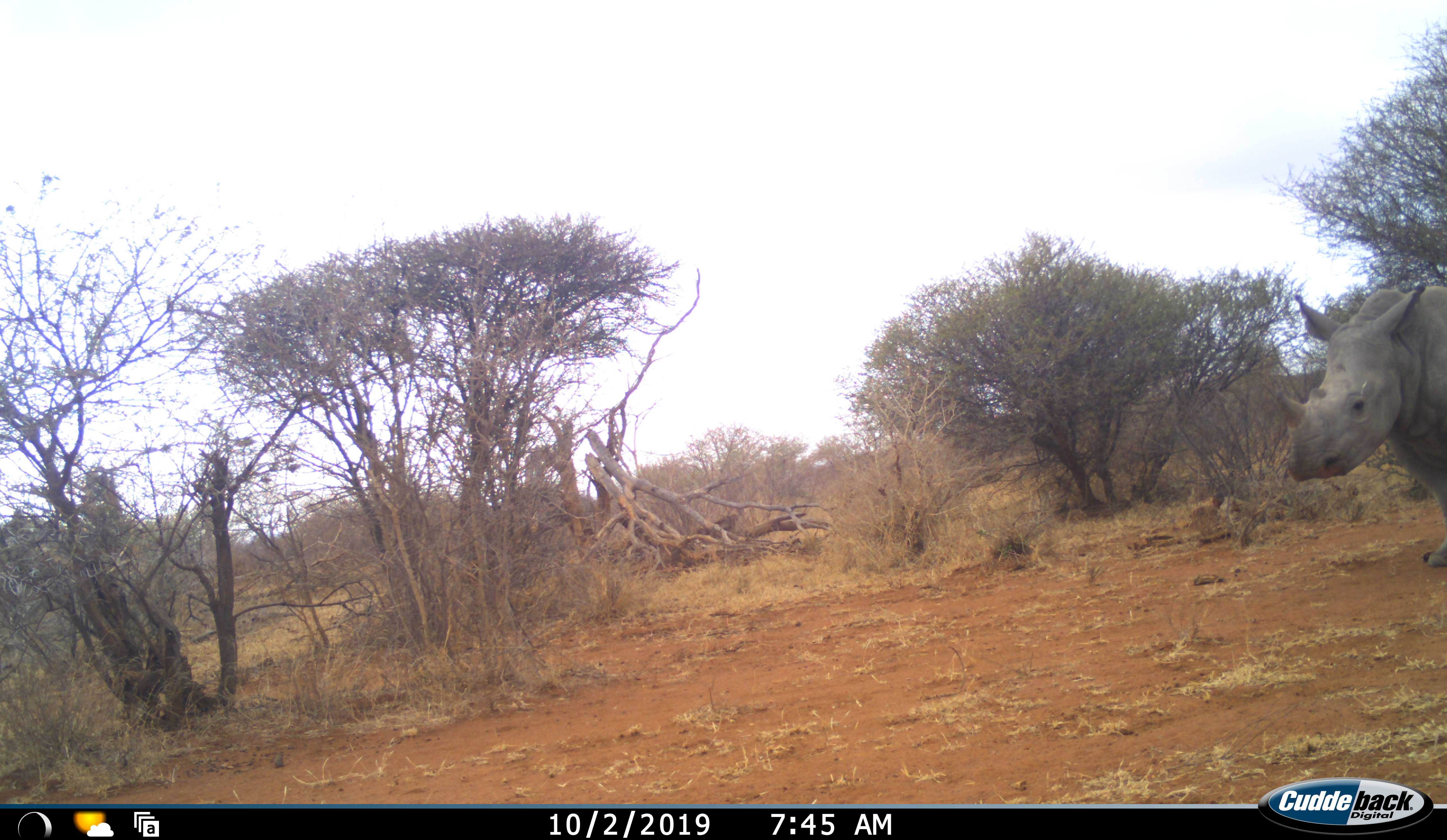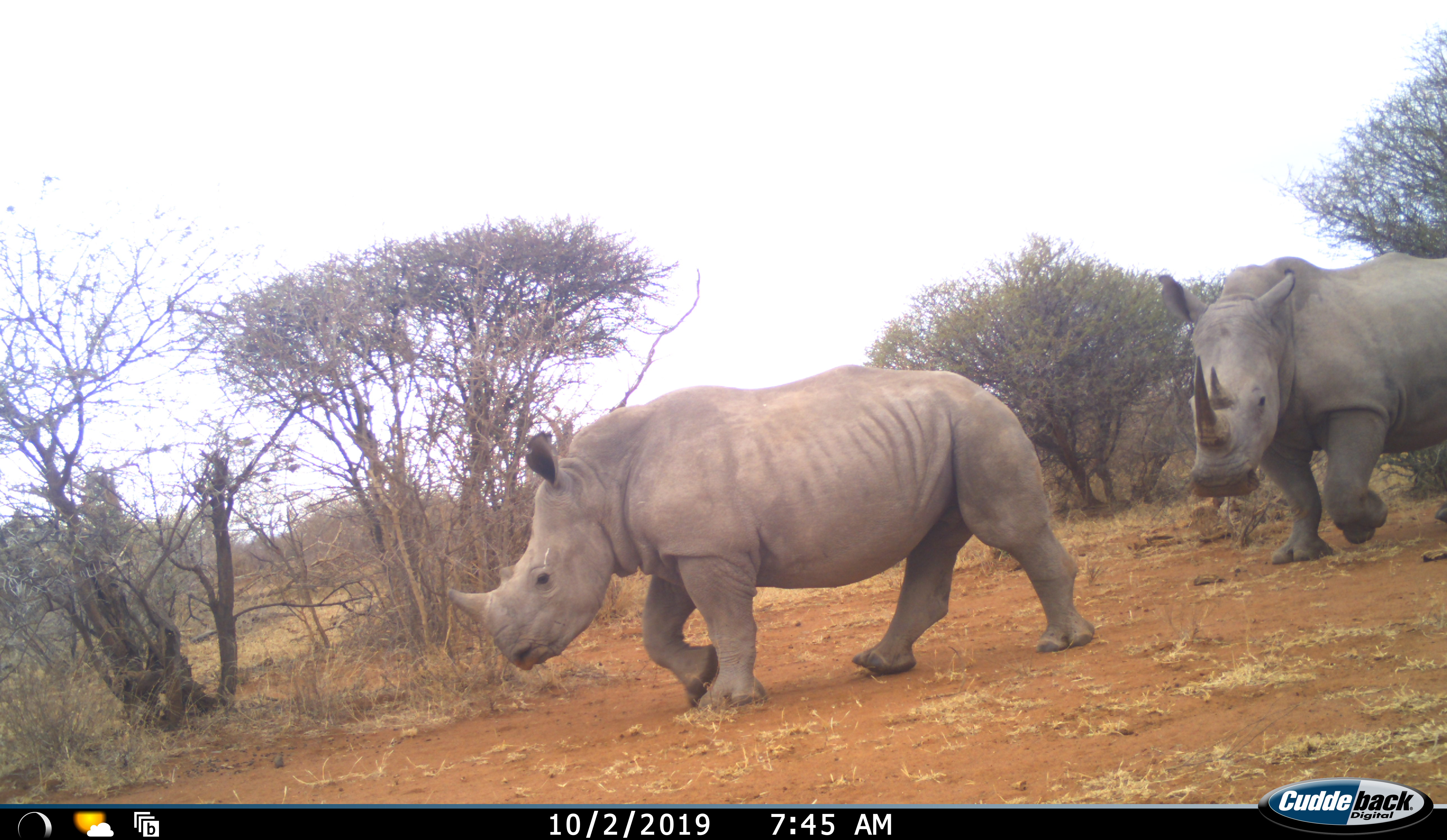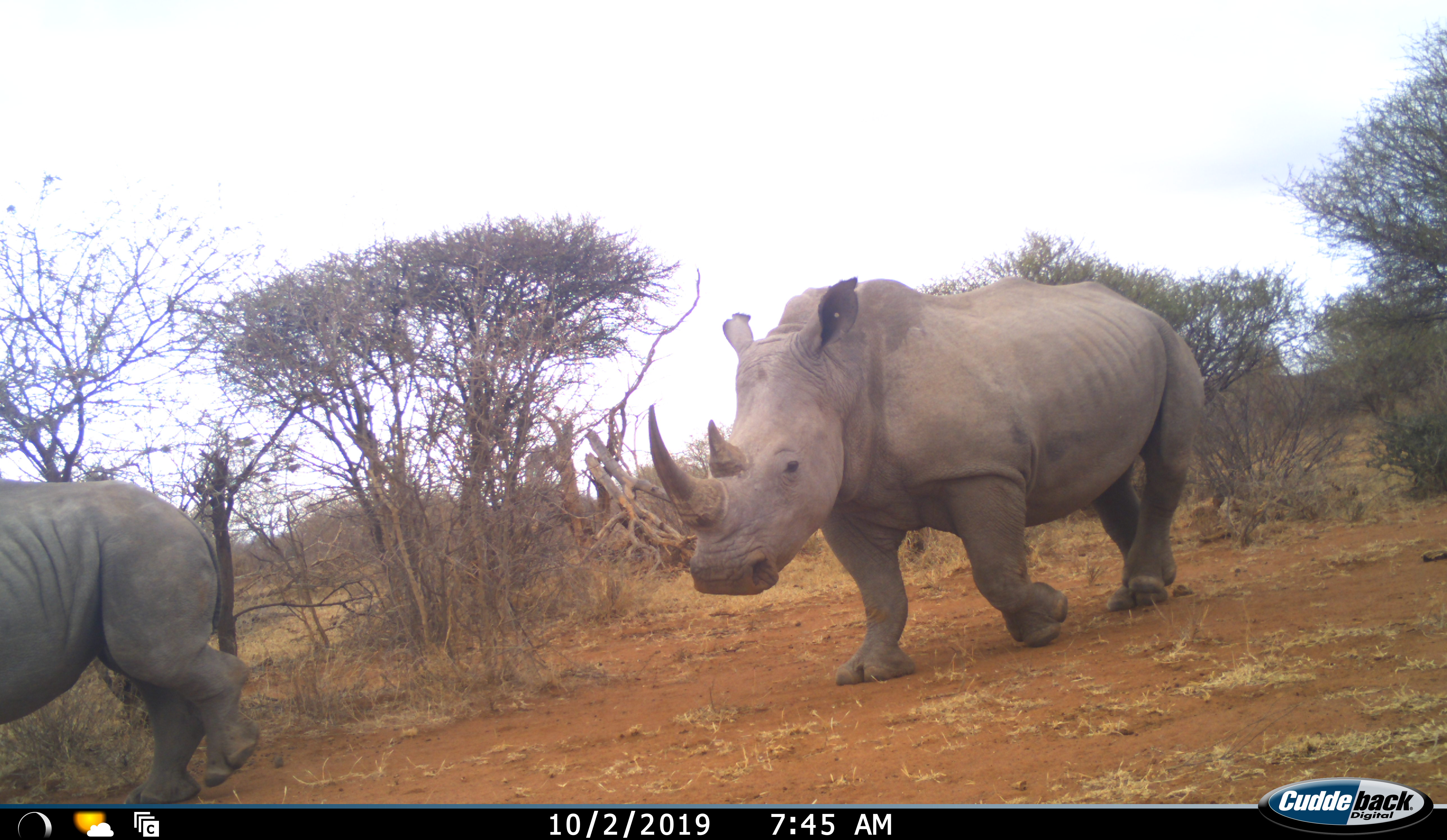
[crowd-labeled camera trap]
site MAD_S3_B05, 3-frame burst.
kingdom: Animalia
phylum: Chordata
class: Mammalia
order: Perissodactyla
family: Rhinocerotidae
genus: Ceratotherium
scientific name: Ceratotherium simum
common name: white rhinoceros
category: rhinoceroswhite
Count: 2.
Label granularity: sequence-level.